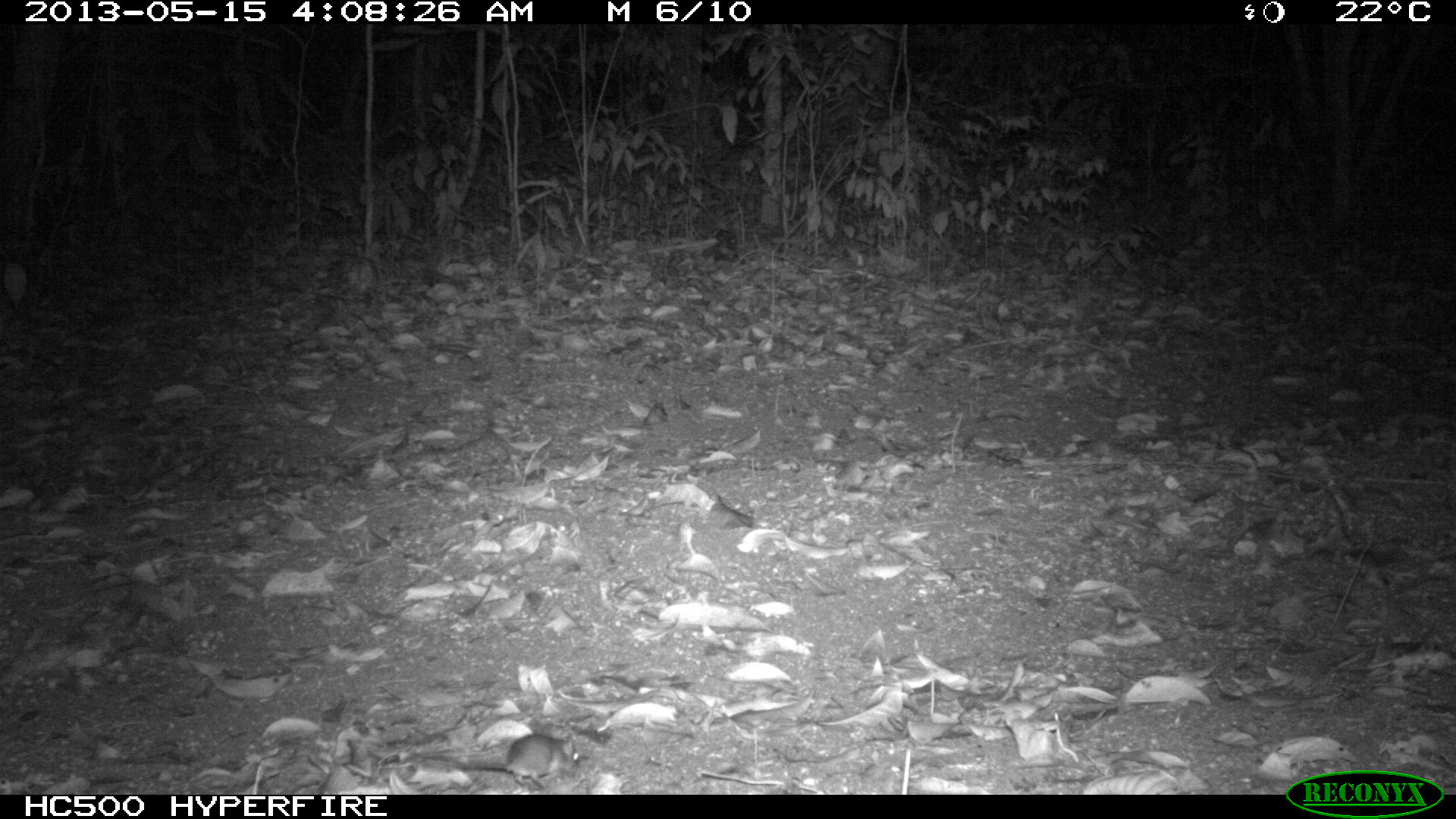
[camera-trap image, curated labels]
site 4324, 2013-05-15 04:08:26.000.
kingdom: Animalia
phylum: Chordata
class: Mammalia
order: Rodentia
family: Cricetidae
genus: Peromyscus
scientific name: Peromyscus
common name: deermice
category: peromyscus sp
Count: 1.